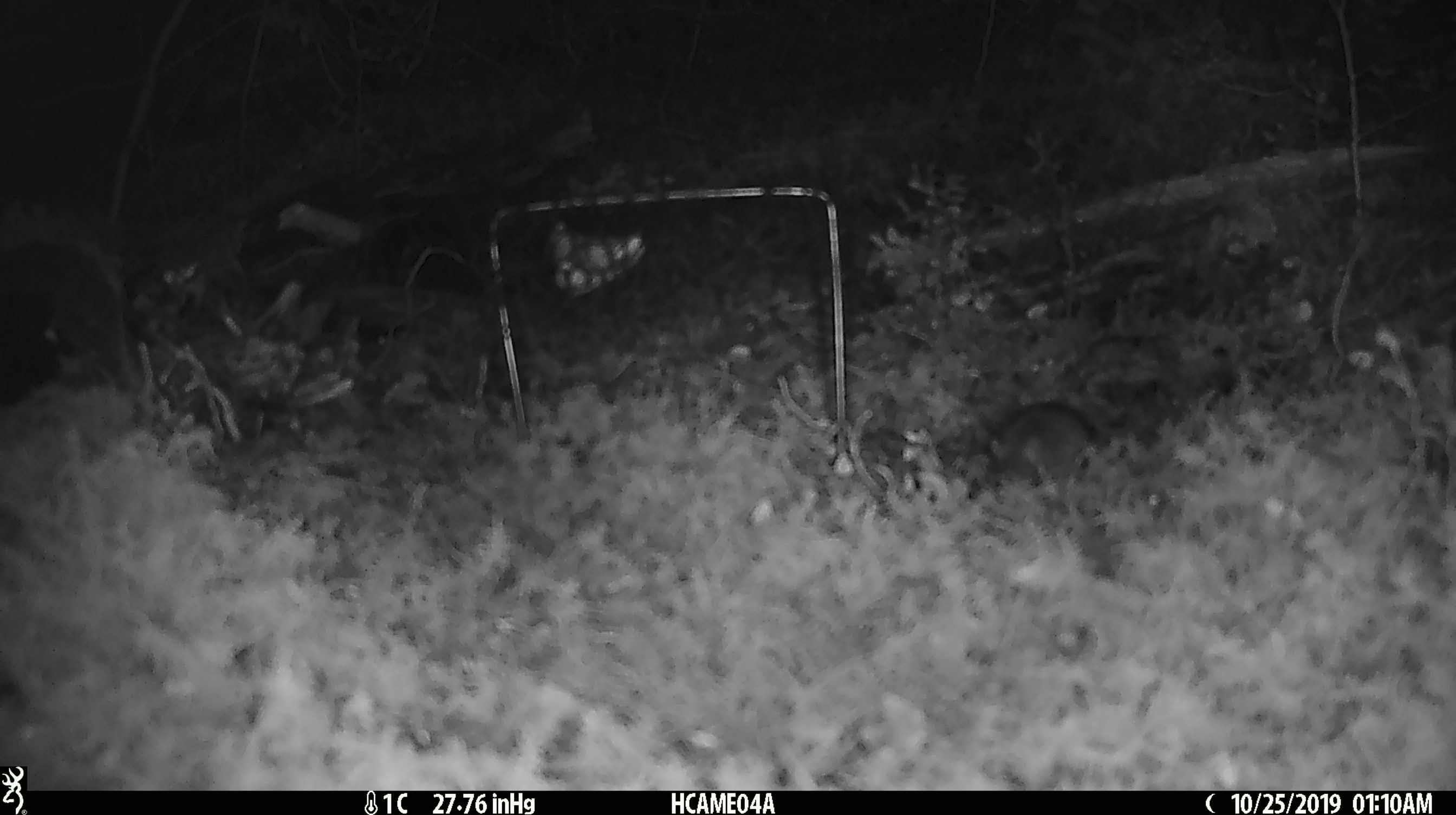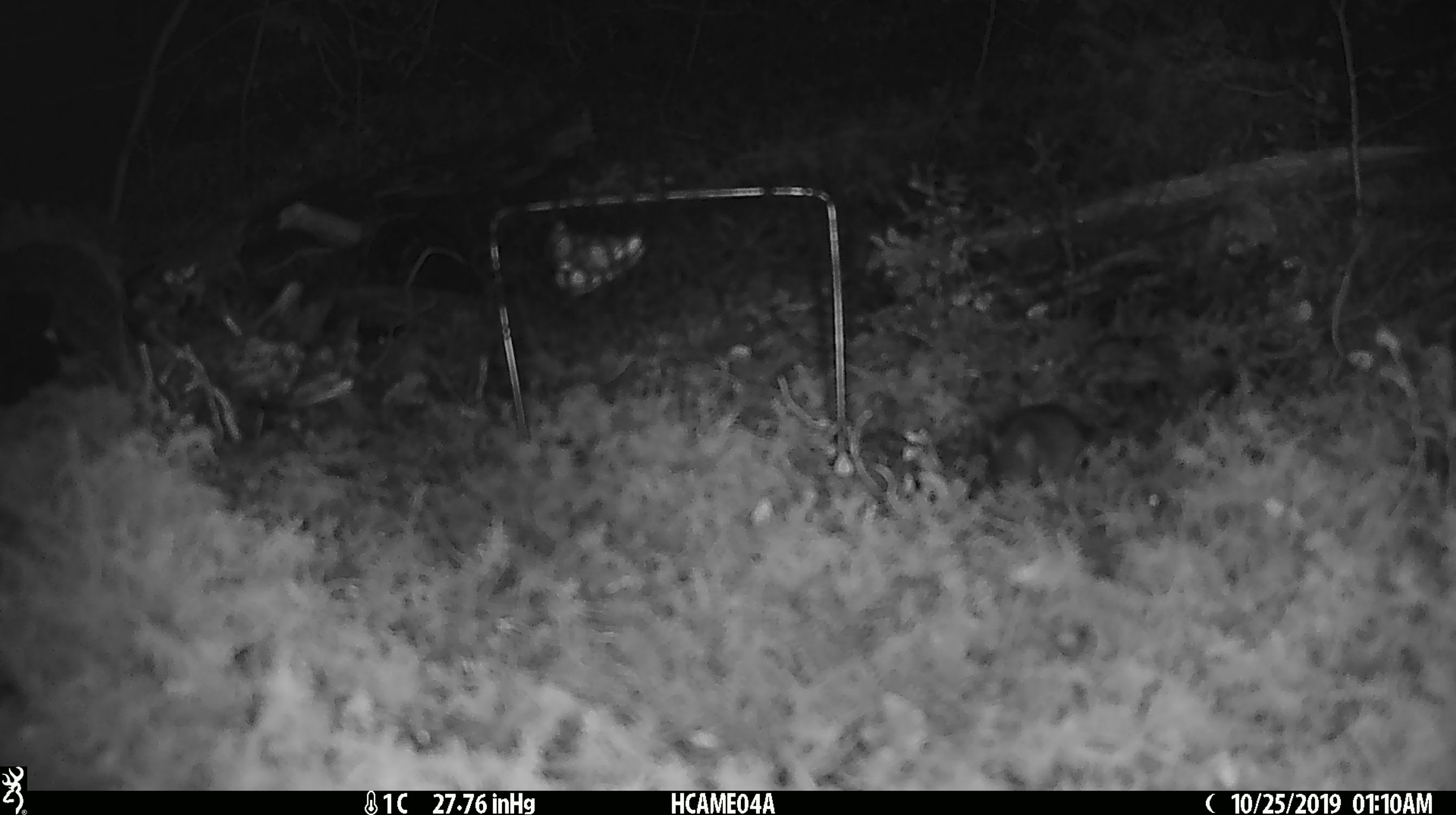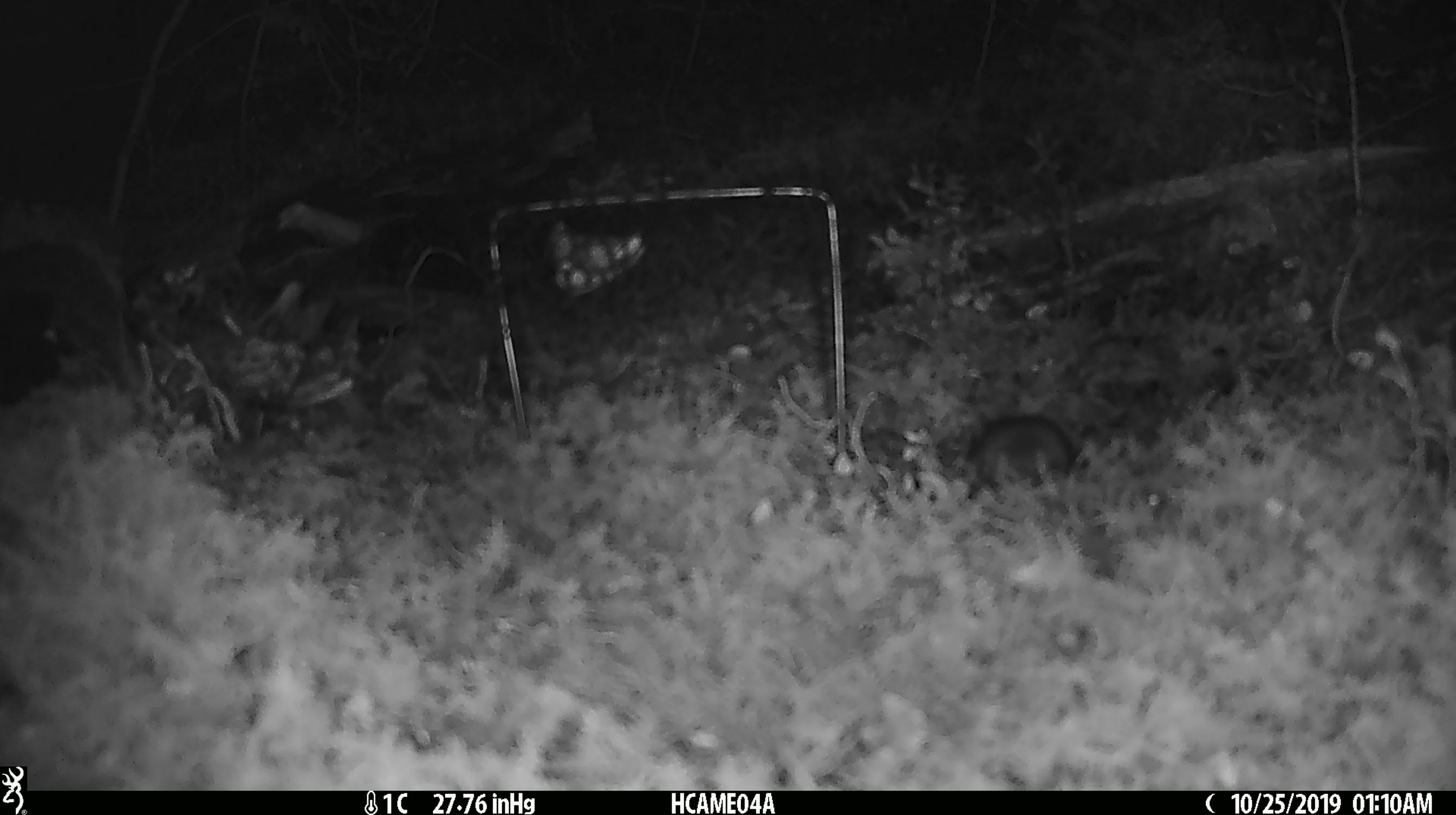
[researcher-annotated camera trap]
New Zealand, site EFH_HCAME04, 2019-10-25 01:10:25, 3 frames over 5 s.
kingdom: Animalia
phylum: Chordata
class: Mammalia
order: Rodentia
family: Muridae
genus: Mus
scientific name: Mus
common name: mouse